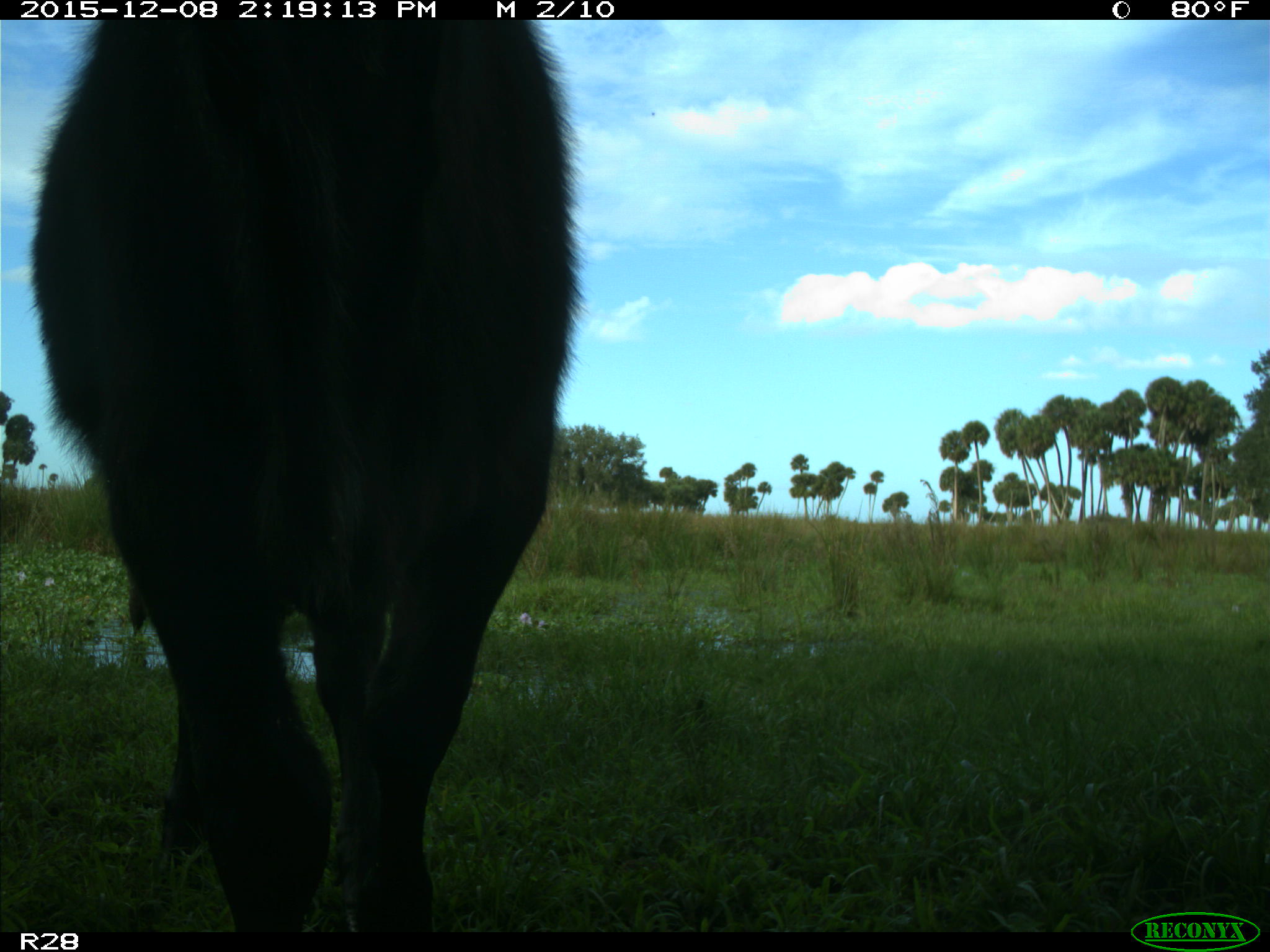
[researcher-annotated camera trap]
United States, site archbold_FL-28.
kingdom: Animalia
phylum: Chordata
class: Mammalia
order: Artiodactyla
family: Bovidae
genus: Bos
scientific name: Bos taurus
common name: domestic cow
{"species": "Bos taurus (domestic cow)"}